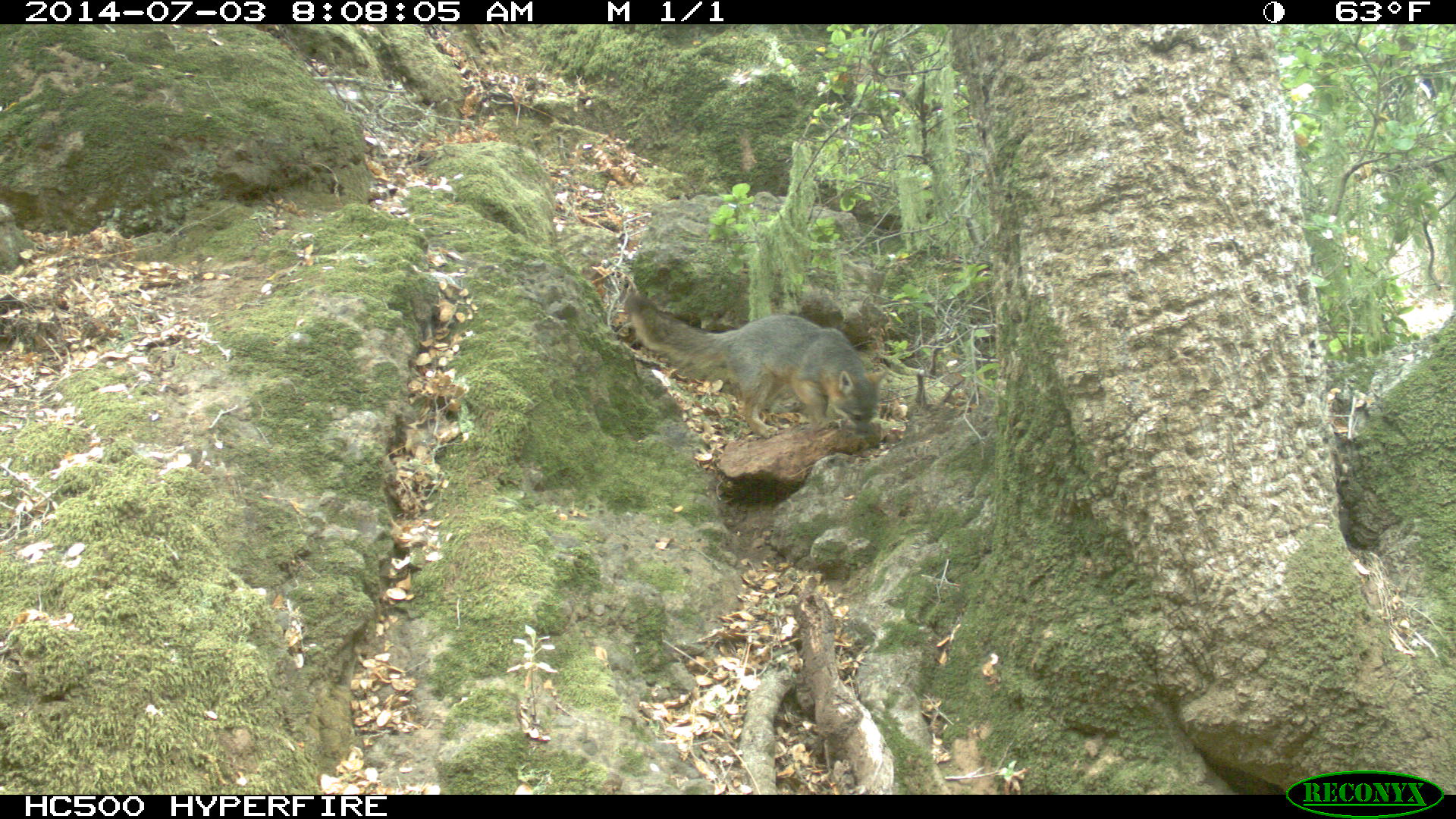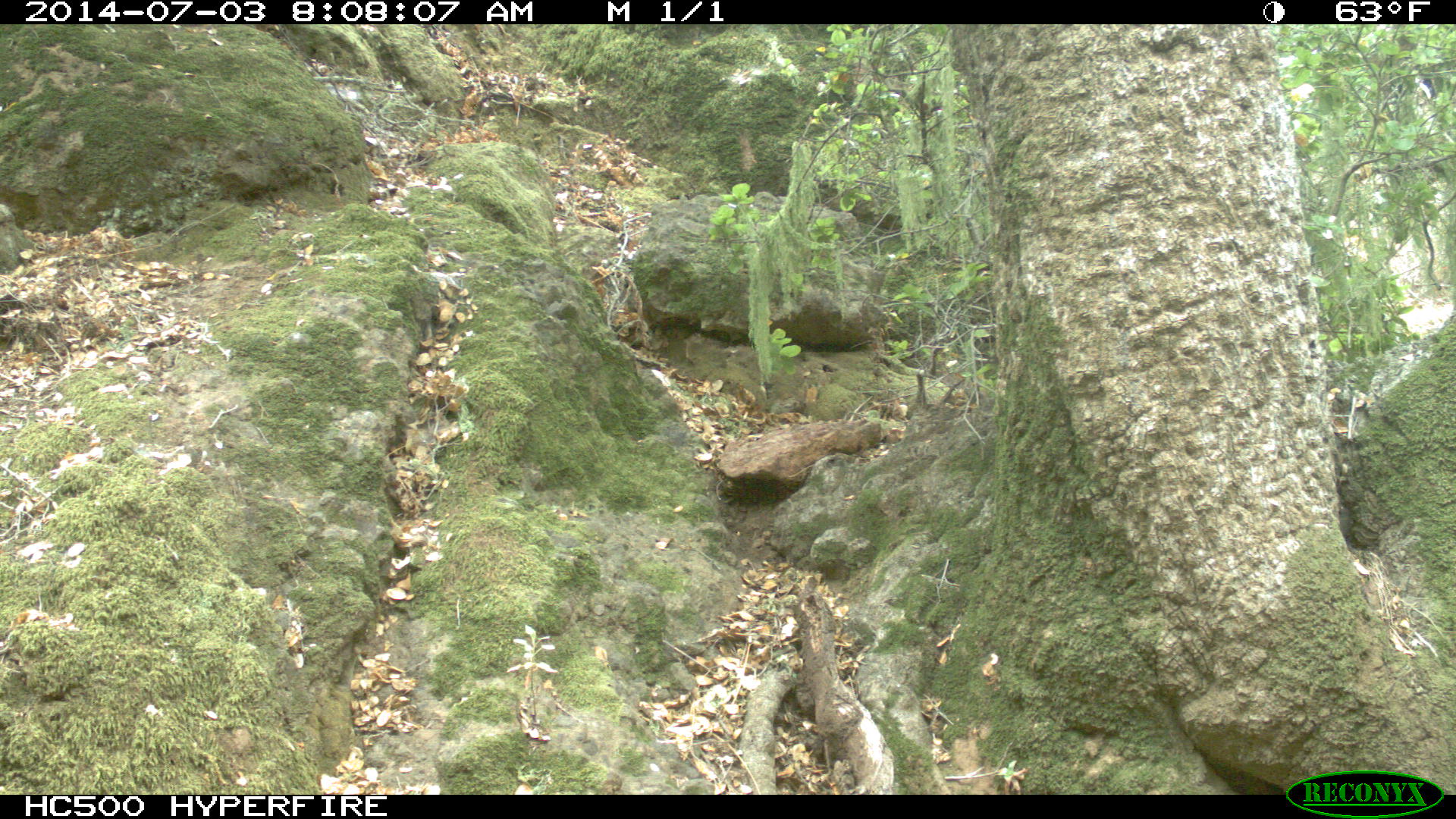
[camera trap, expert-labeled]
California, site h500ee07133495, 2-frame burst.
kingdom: Animalia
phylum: Chordata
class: Mammalia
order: Carnivora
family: Canidae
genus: Urocyon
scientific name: Urocyon littoralis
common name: island fox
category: fox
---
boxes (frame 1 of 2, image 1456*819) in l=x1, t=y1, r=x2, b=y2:
fox: l=624, t=292, r=887, b=433